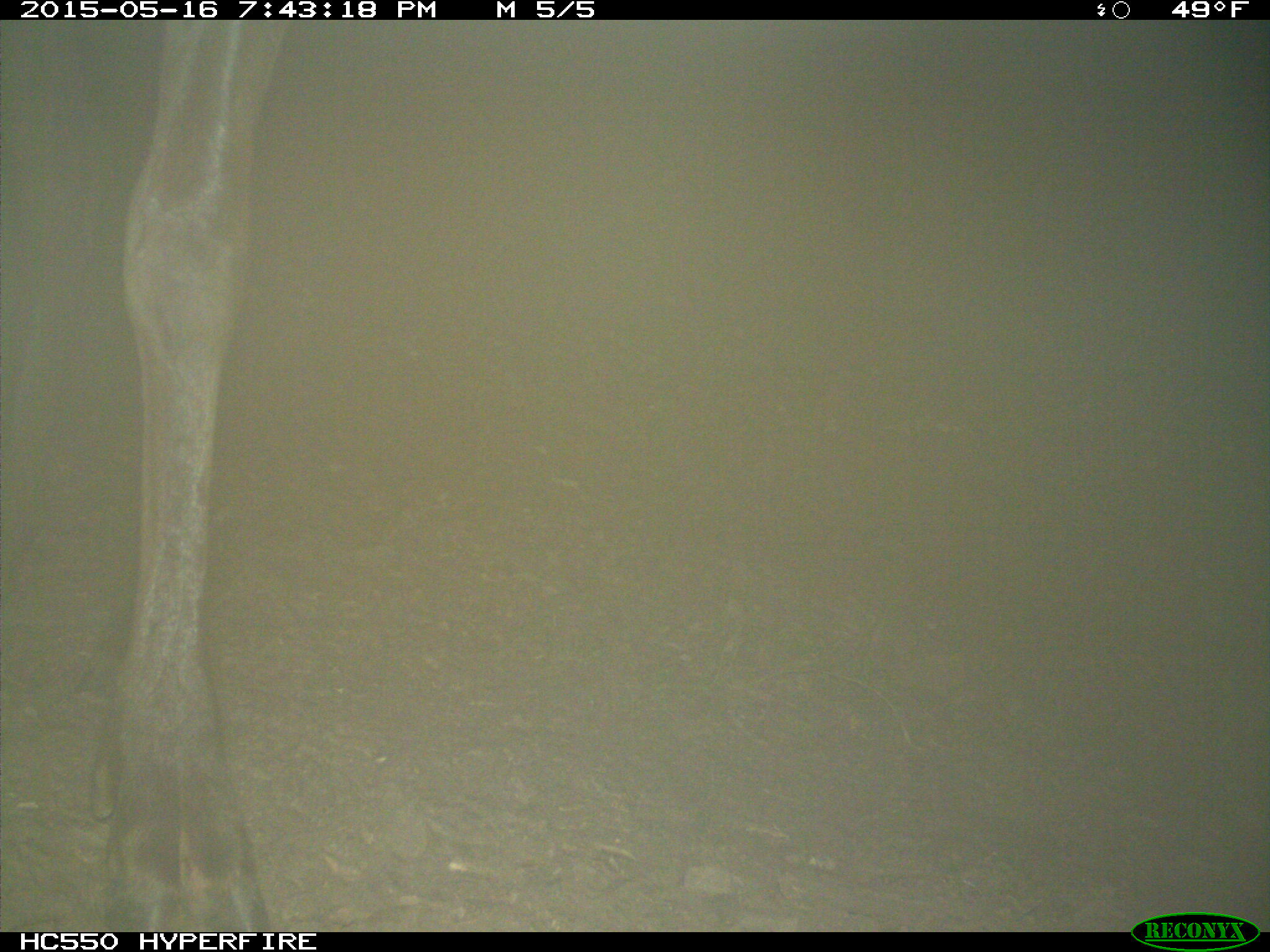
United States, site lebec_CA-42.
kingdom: Animalia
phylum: Chordata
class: Mammalia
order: Artiodactyla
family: Cervidae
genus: Cervus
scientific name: Cervus canadensis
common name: elk